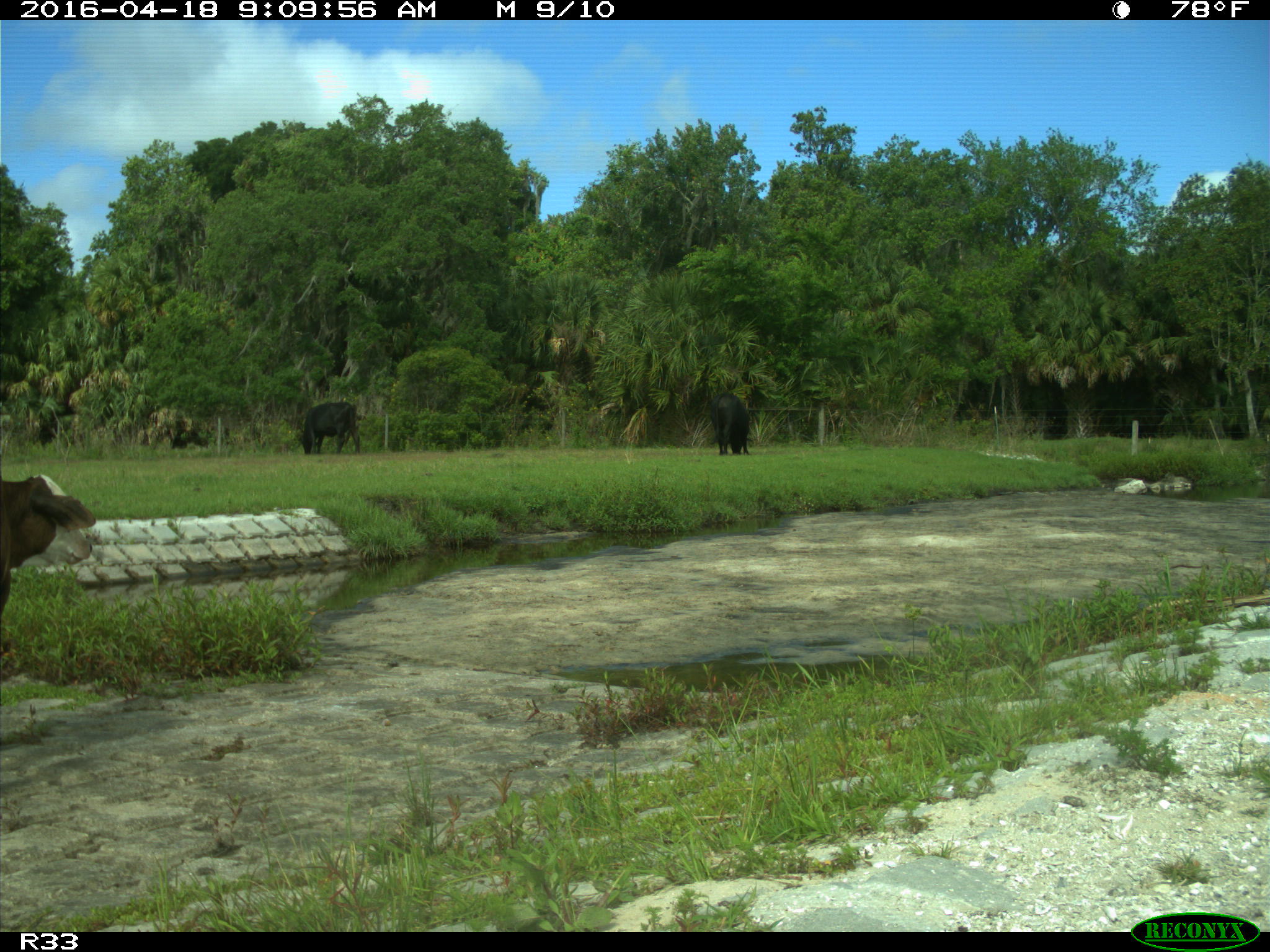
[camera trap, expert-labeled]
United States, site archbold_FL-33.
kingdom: Animalia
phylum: Chordata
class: Mammalia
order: Artiodactyla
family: Bovidae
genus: Bos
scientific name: Bos taurus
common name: domestic cow